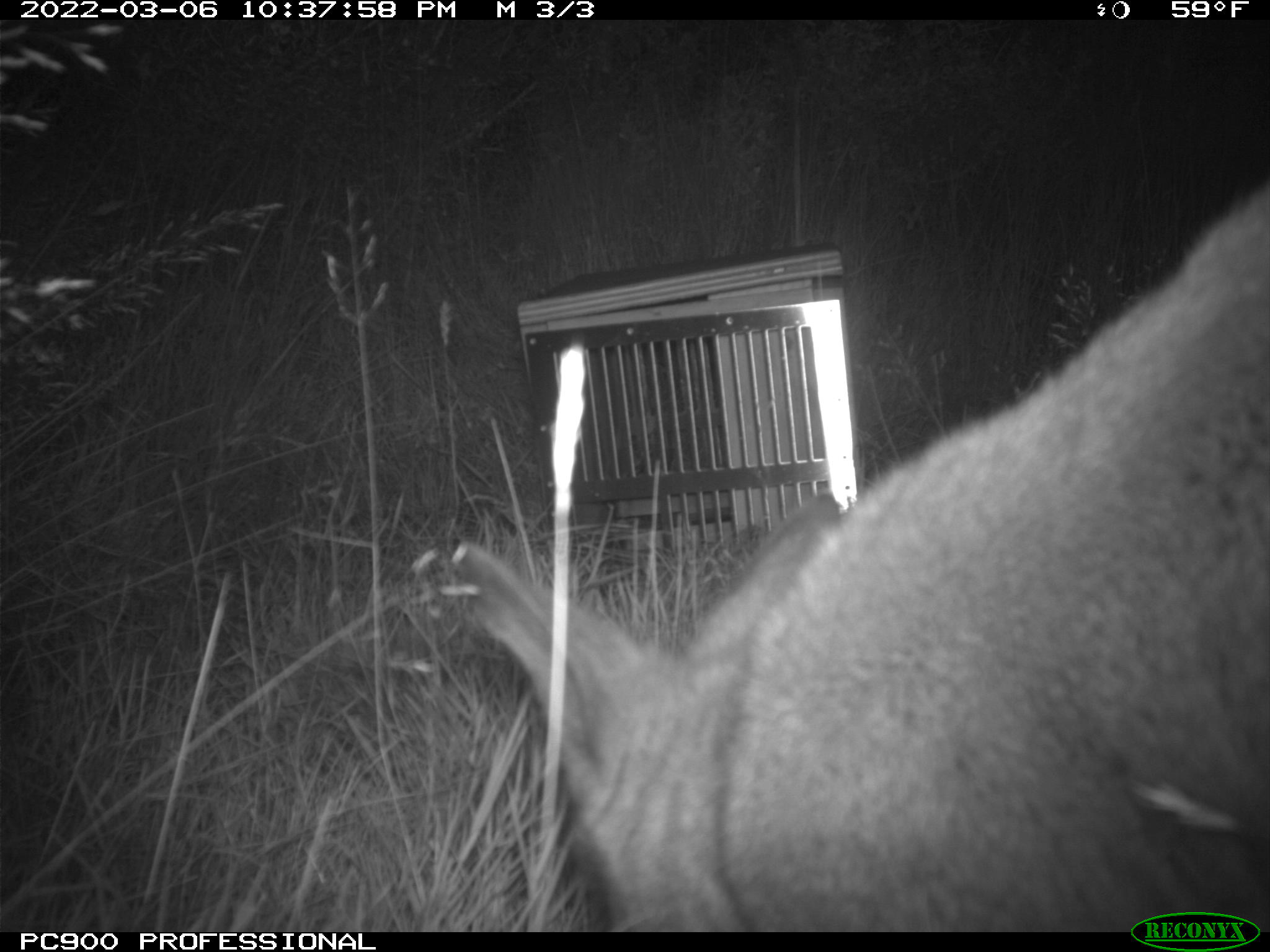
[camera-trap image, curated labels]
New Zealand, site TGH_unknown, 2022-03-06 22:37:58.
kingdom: Animalia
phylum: Chordata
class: Mammalia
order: Diprotodontia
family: Macropodidae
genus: Notamacropus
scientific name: Notamacropus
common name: wallaby